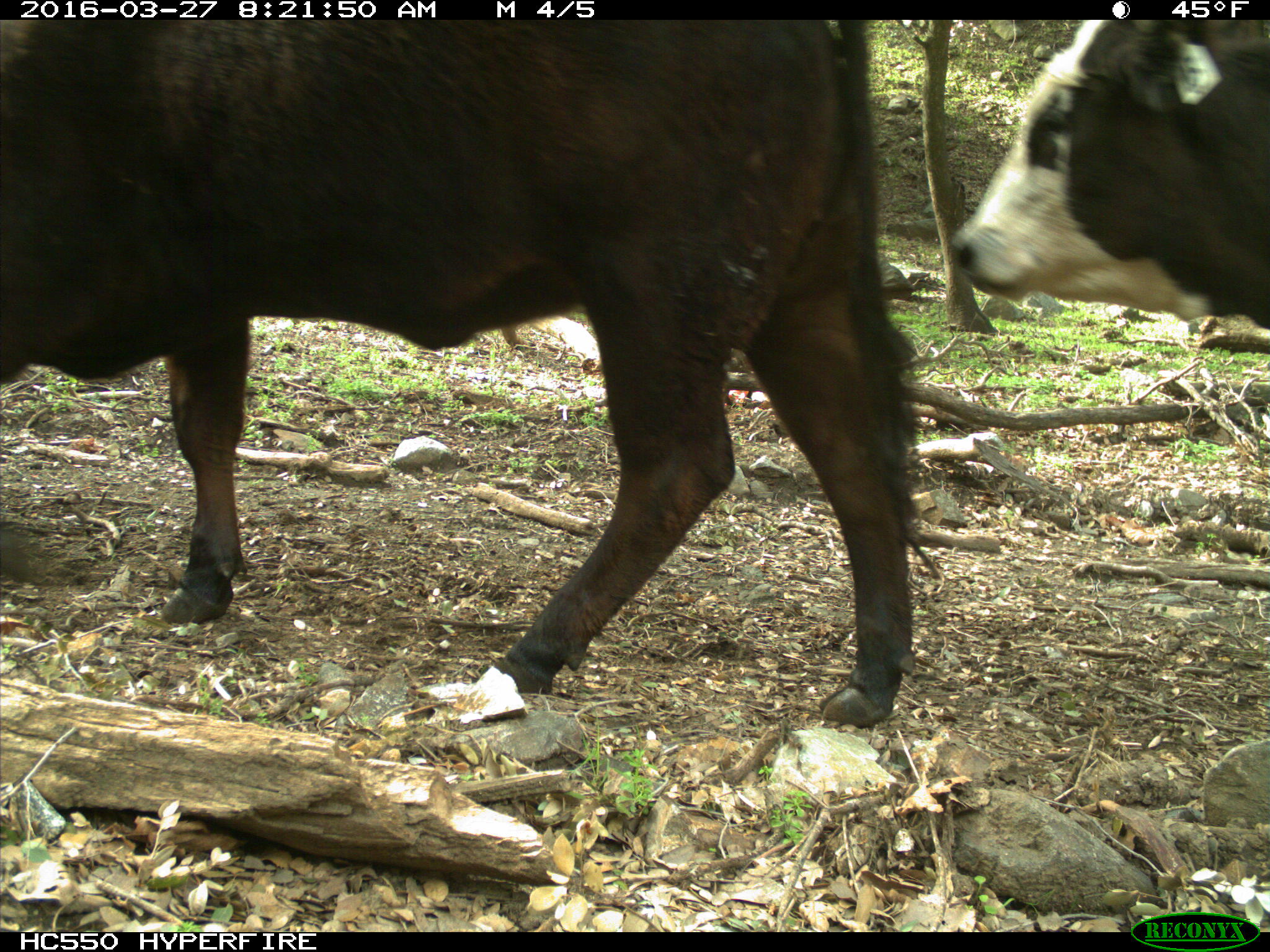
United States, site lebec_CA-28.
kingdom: Animalia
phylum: Chordata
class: Mammalia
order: Artiodactyla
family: Bovidae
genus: Bos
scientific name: Bos taurus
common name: domestic cow